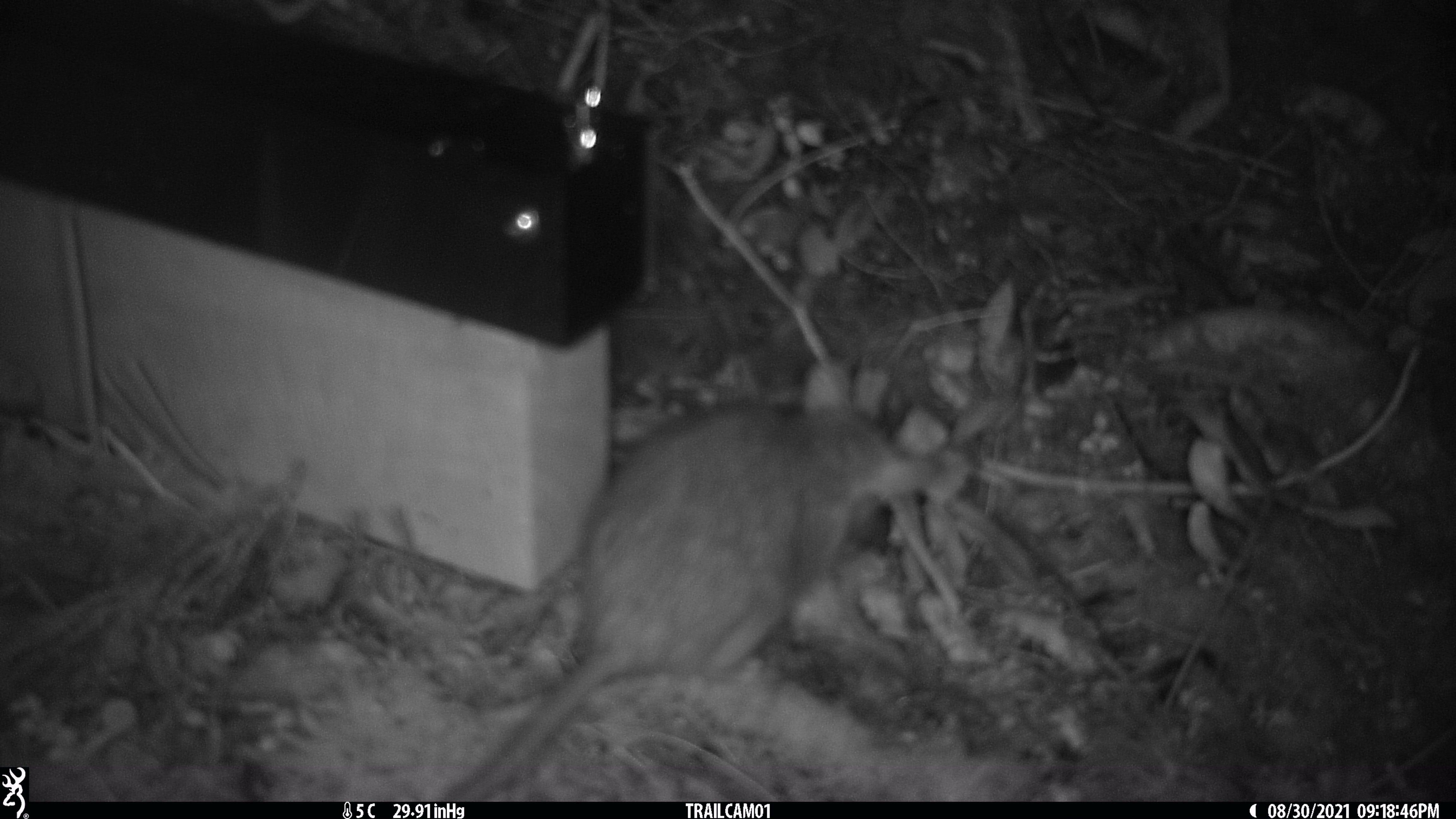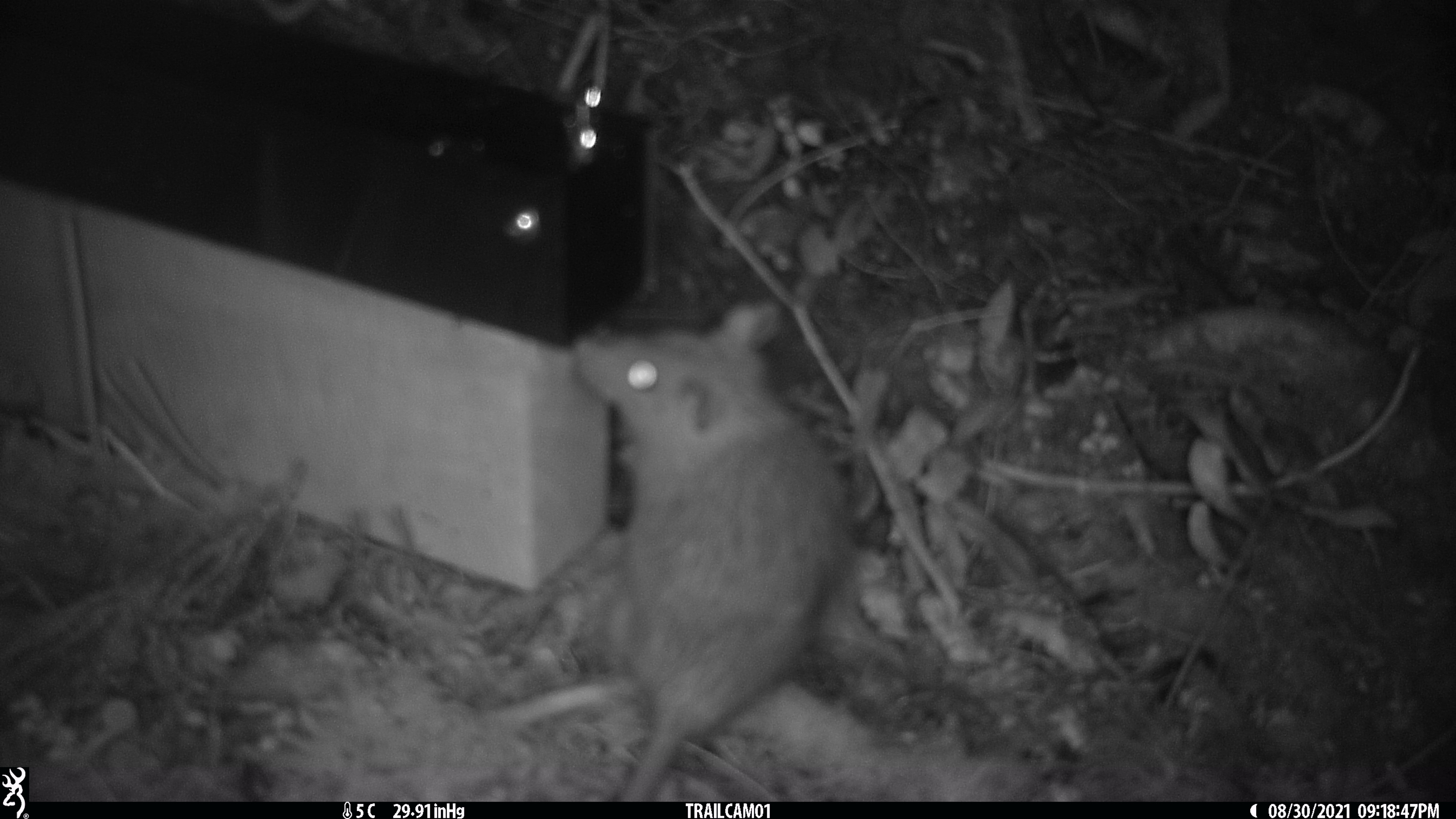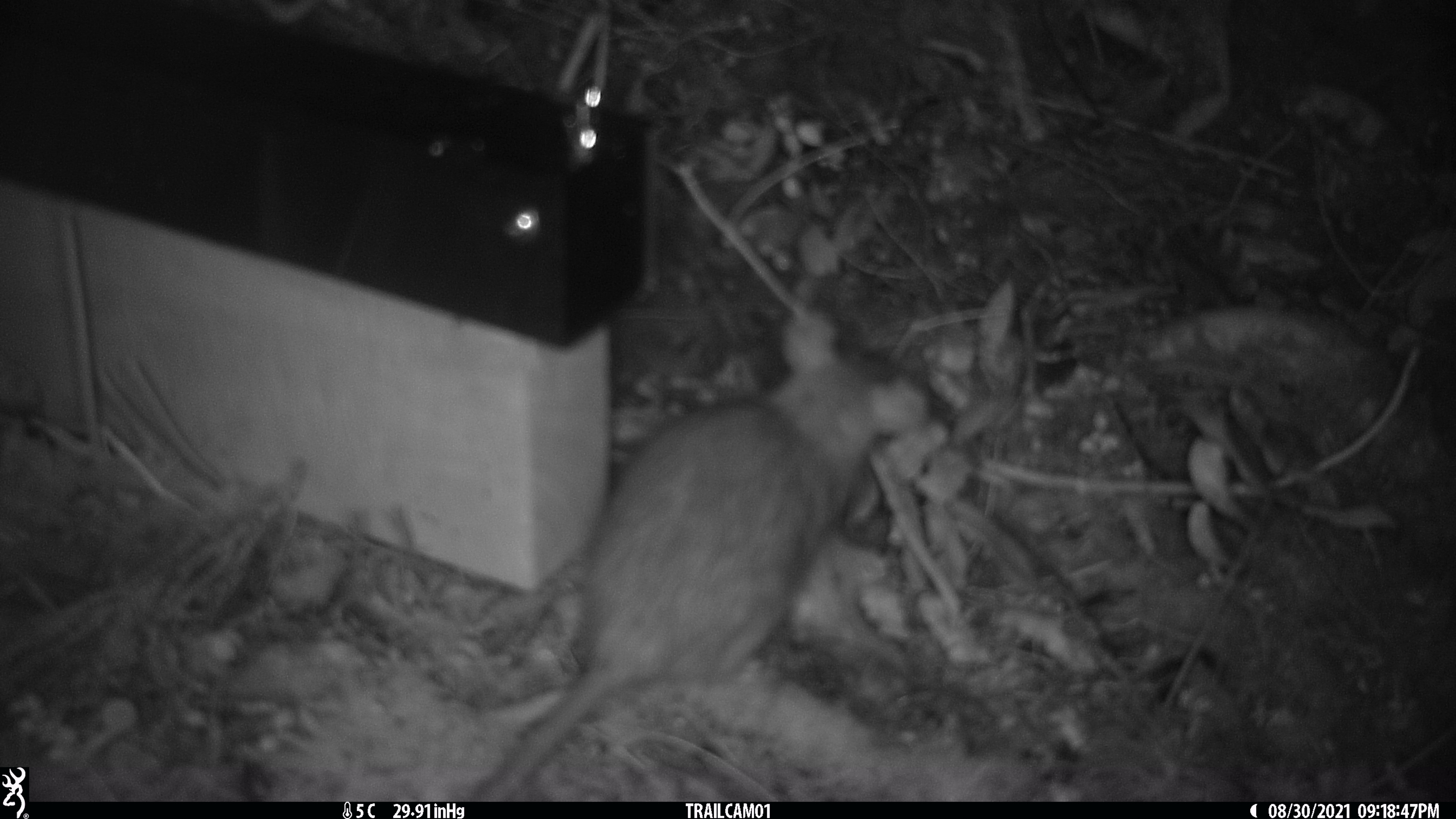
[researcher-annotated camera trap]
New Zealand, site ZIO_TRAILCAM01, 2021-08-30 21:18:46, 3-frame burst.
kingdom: Animalia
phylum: Chordata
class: Mammalia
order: Rodentia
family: Muridae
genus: Rattus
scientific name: Rattus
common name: rat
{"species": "rat (Rattus)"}